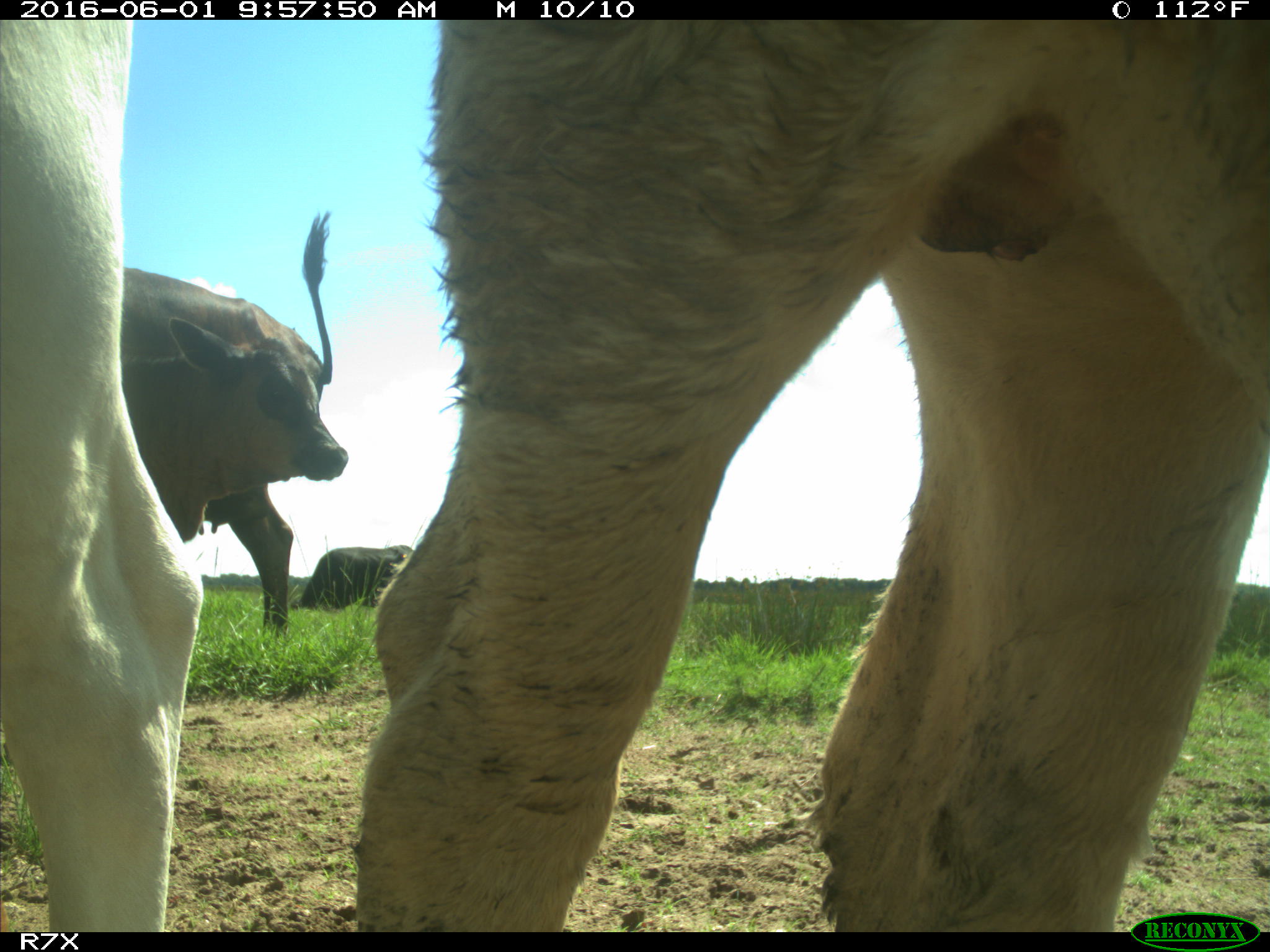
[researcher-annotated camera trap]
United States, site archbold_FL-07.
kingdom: Animalia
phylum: Chordata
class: Mammalia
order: Artiodactyla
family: Bovidae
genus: Bos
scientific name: Bos taurus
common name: domestic cow